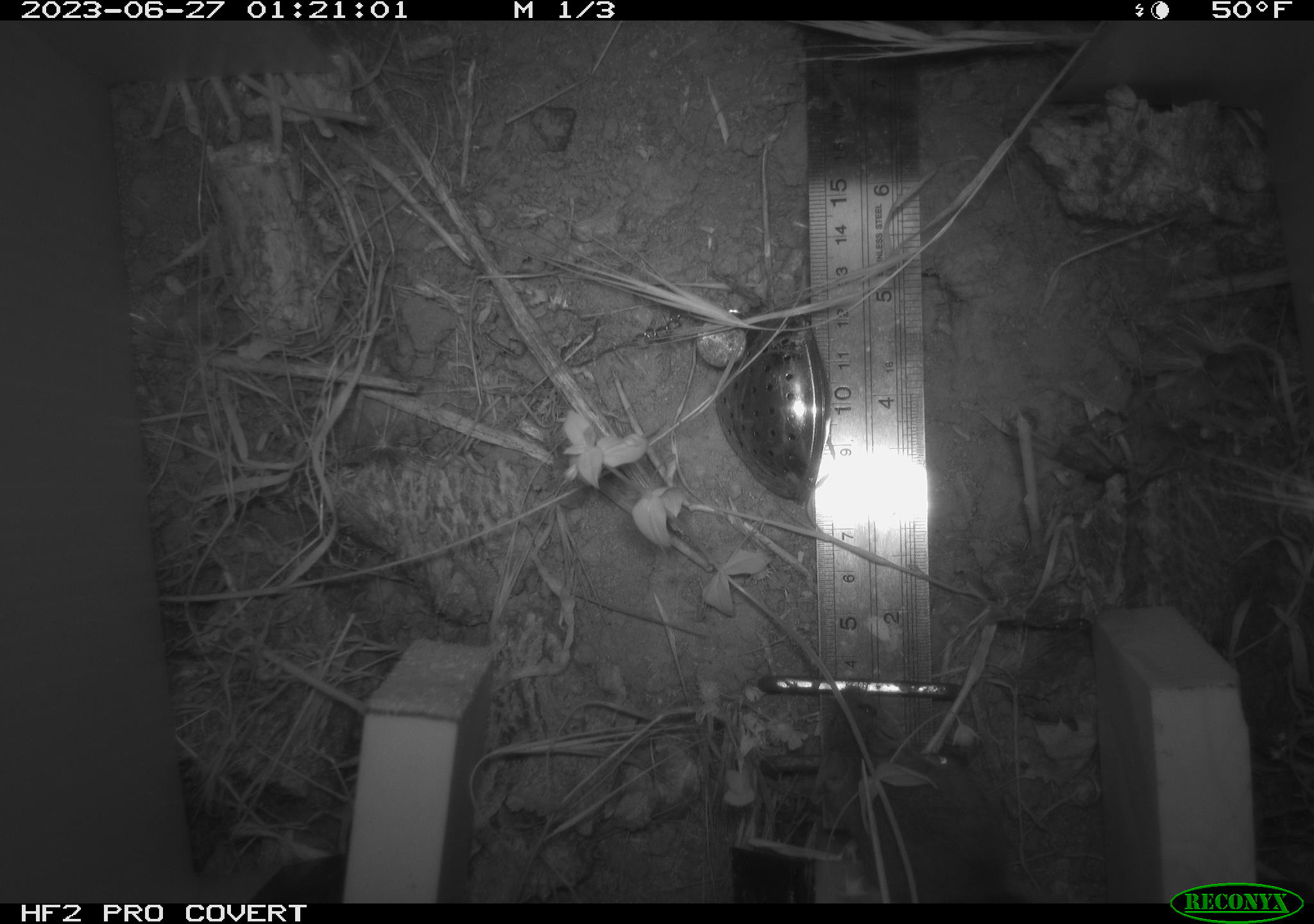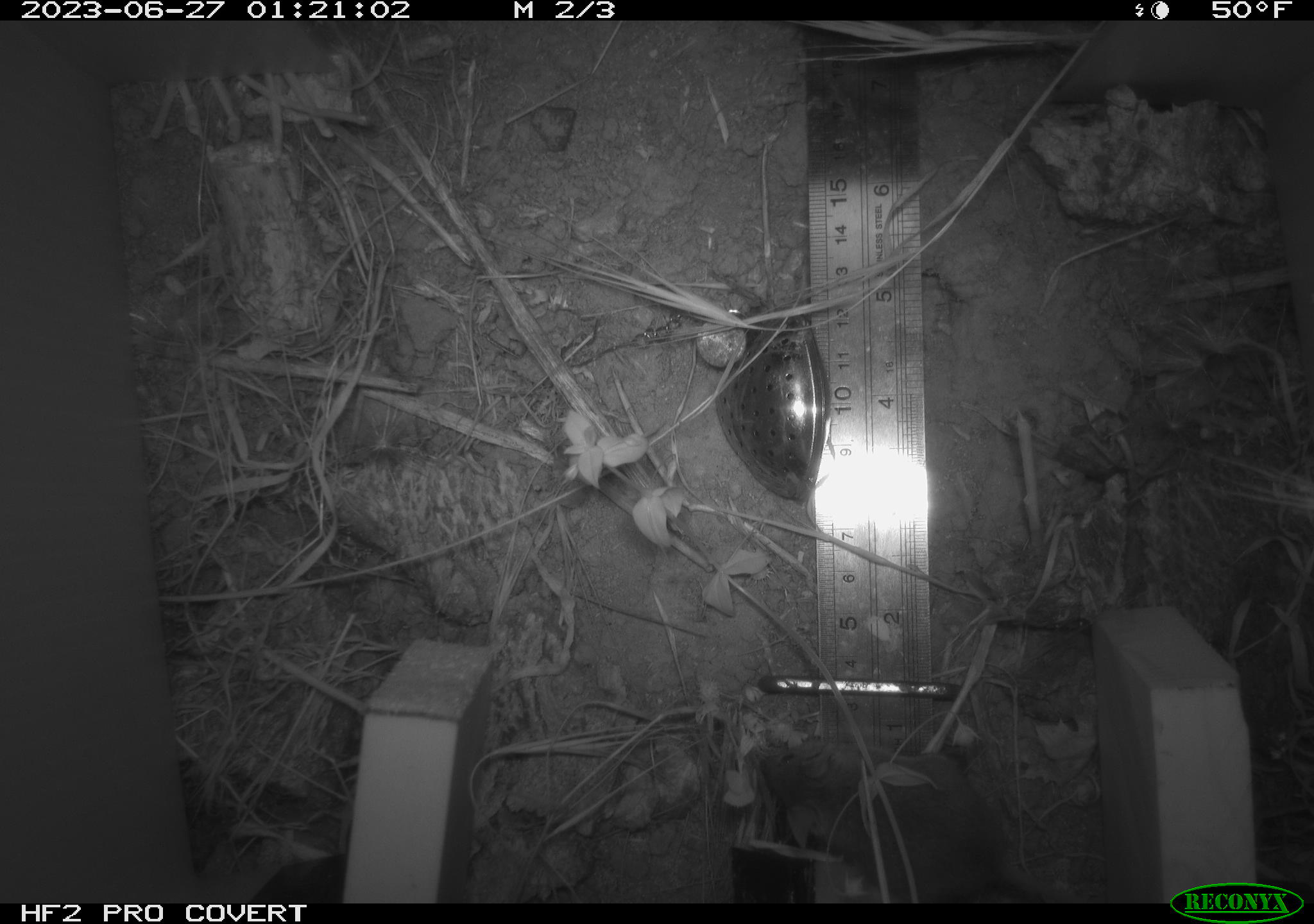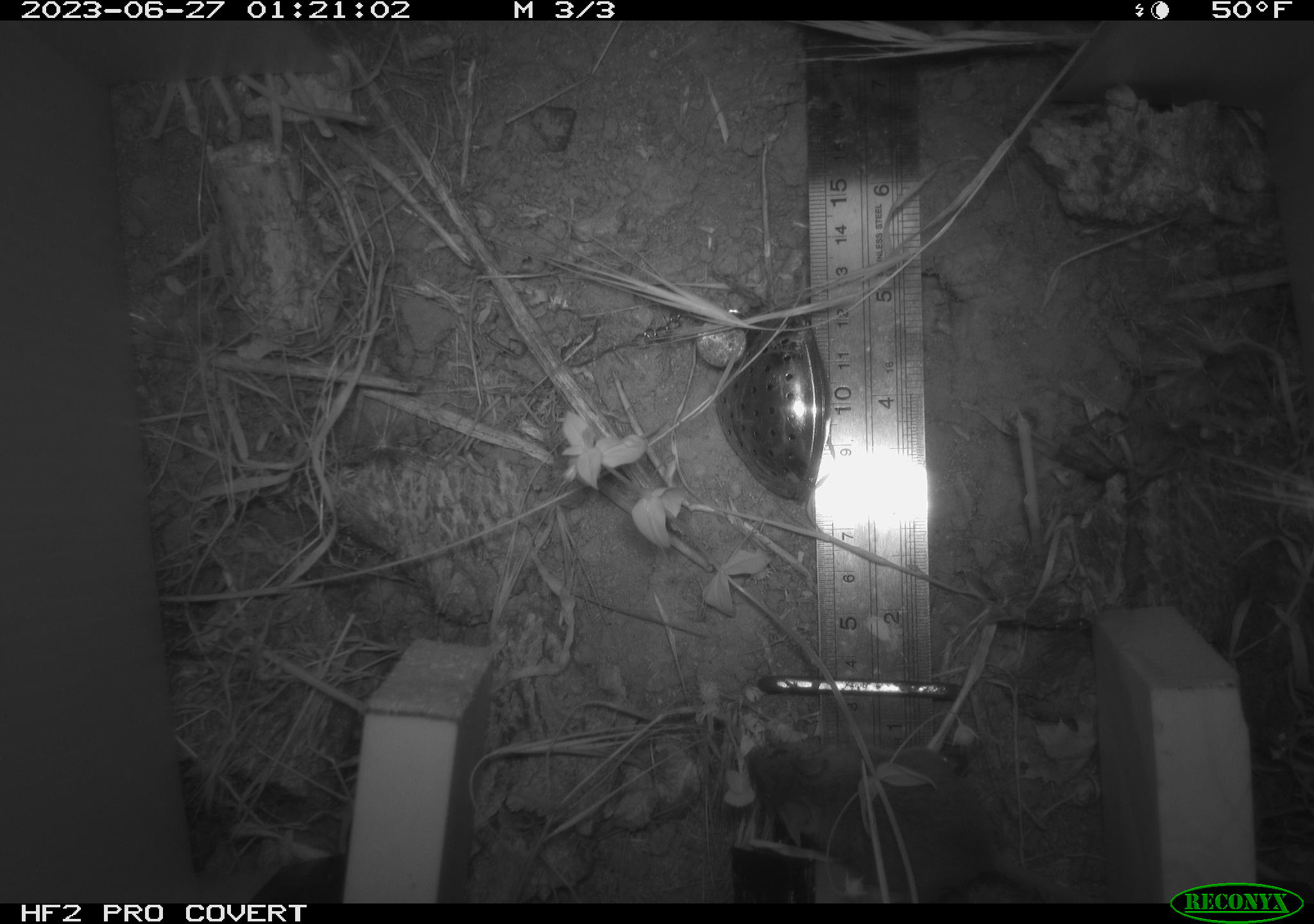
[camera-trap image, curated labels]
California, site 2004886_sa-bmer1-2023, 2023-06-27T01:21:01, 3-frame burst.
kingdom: Animalia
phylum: Chordata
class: Mammalia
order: Rodentia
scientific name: Rodentia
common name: mouse species